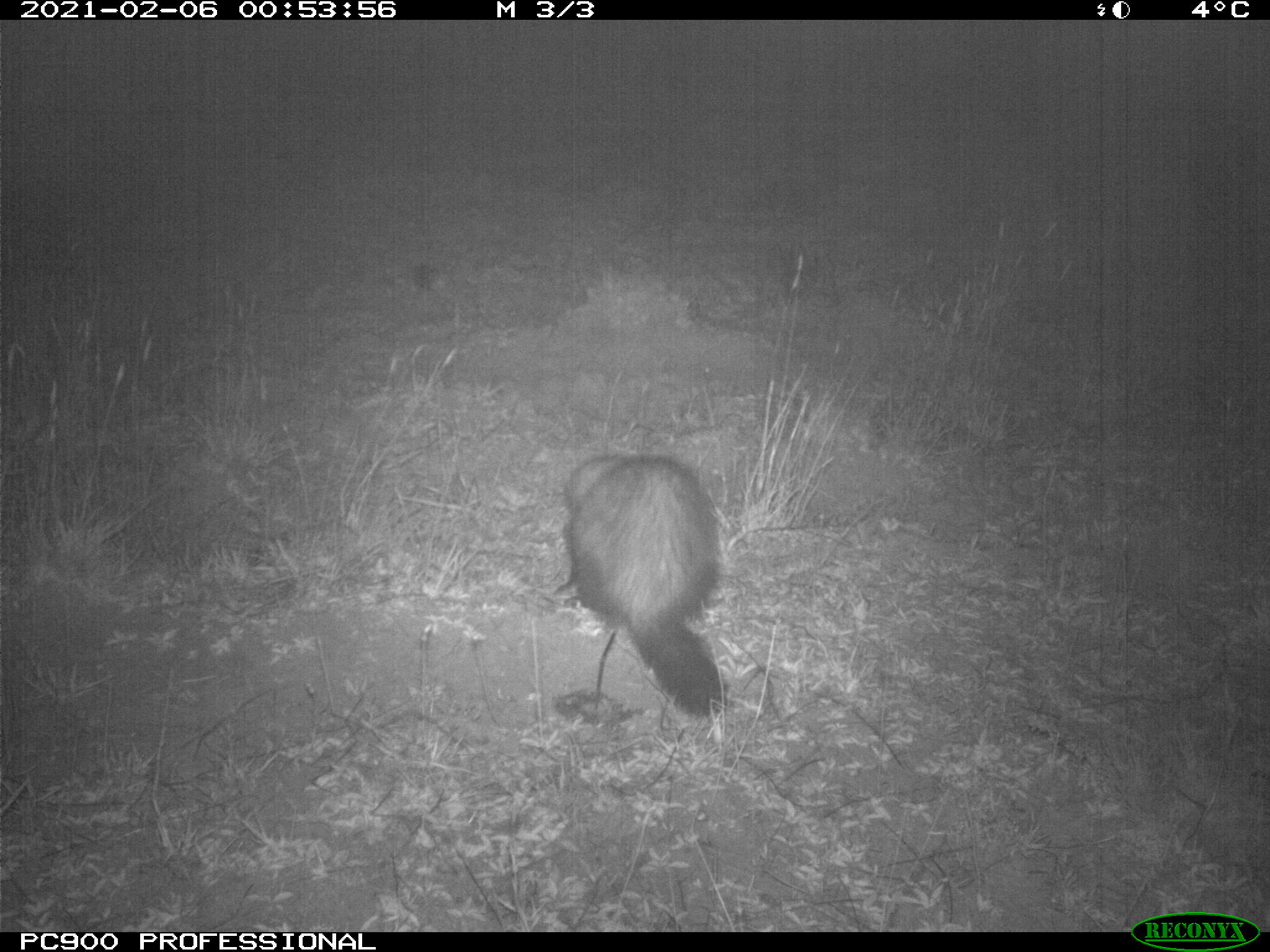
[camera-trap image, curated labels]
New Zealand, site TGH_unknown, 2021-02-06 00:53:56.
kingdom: Animalia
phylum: Chordata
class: Mammalia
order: Carnivora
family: Mustelidae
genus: Mustela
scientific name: Mustela furo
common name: ferret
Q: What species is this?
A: Ferret (Mustela furo).